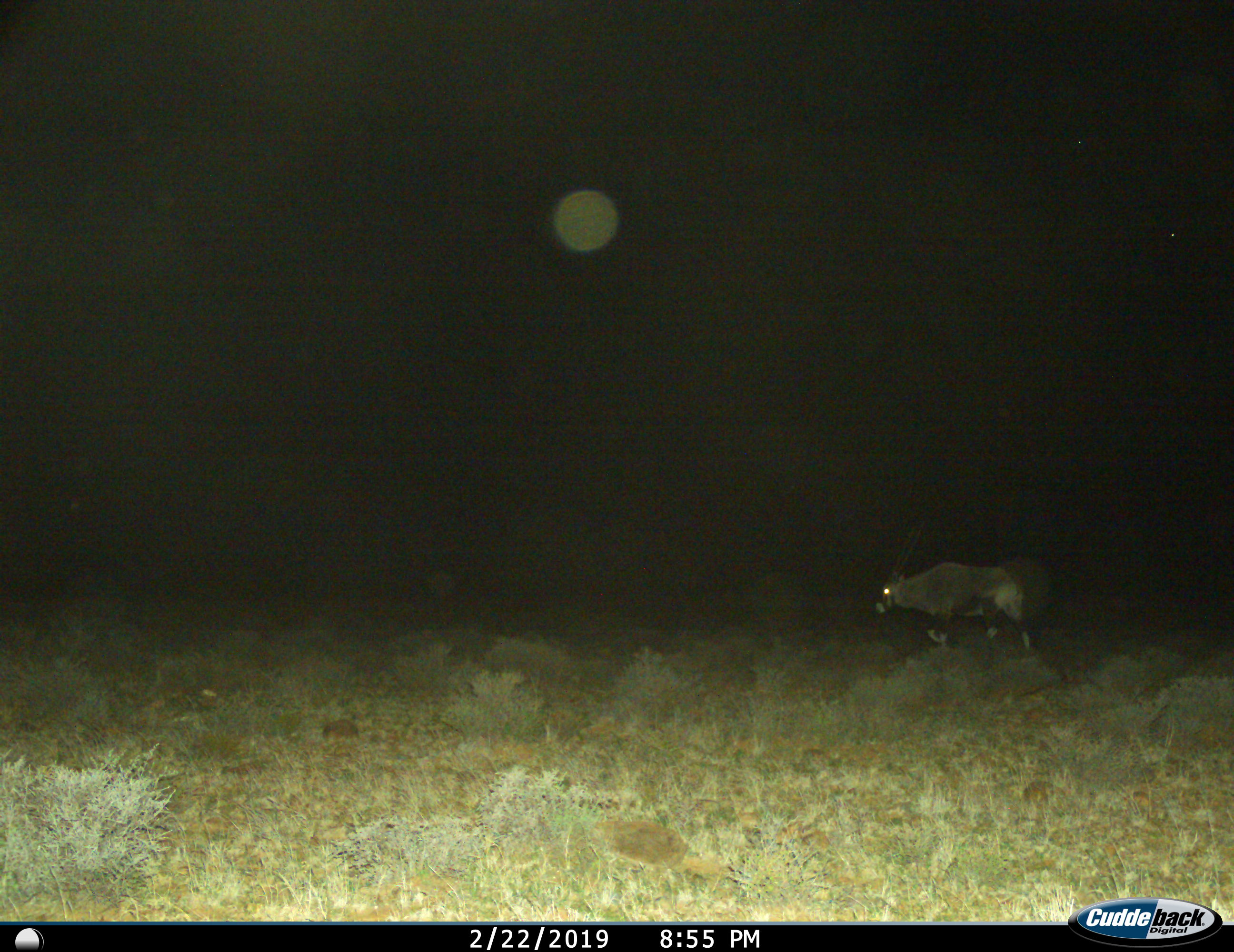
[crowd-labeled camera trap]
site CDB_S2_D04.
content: unidentified animal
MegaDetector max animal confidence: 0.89